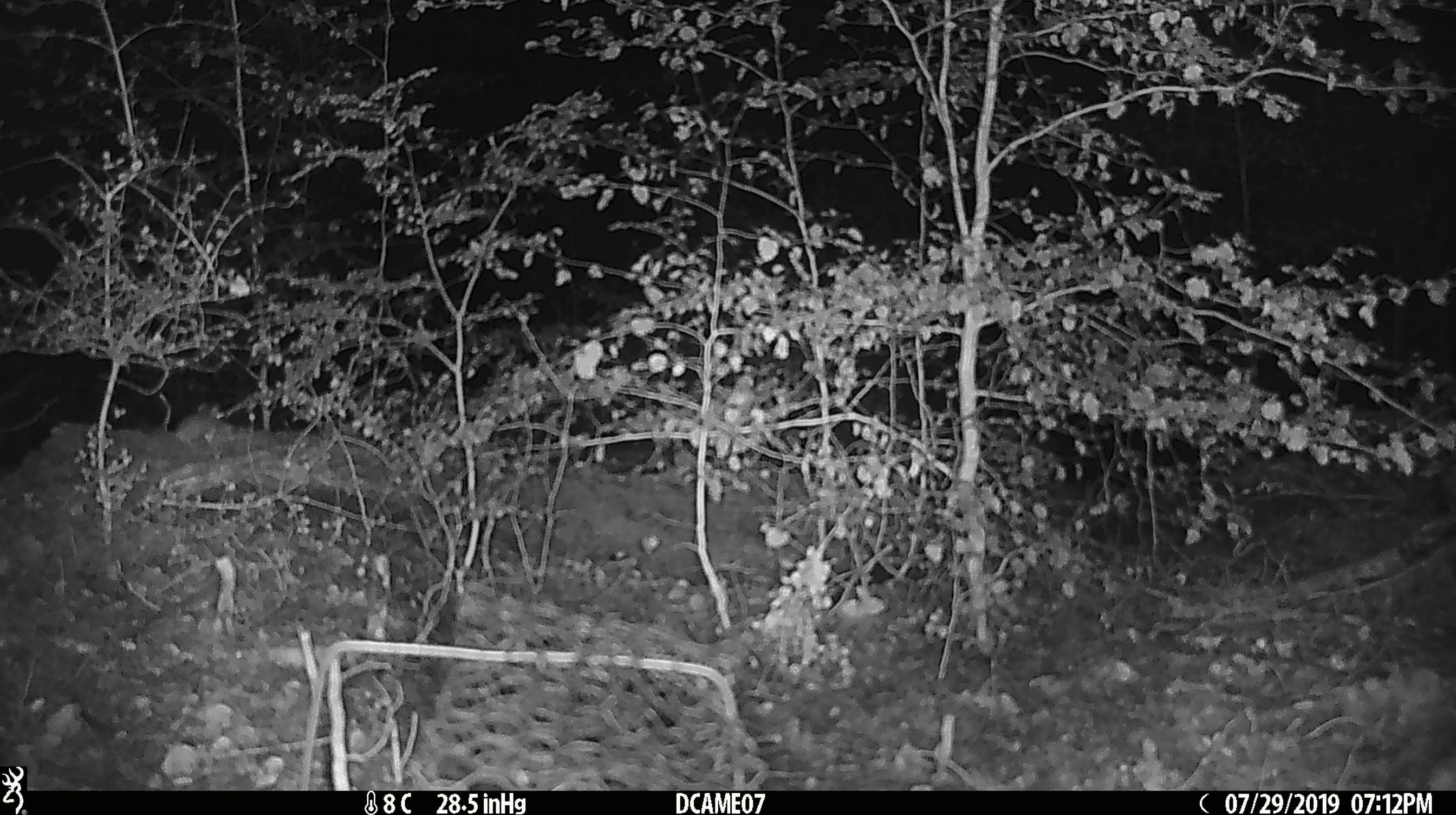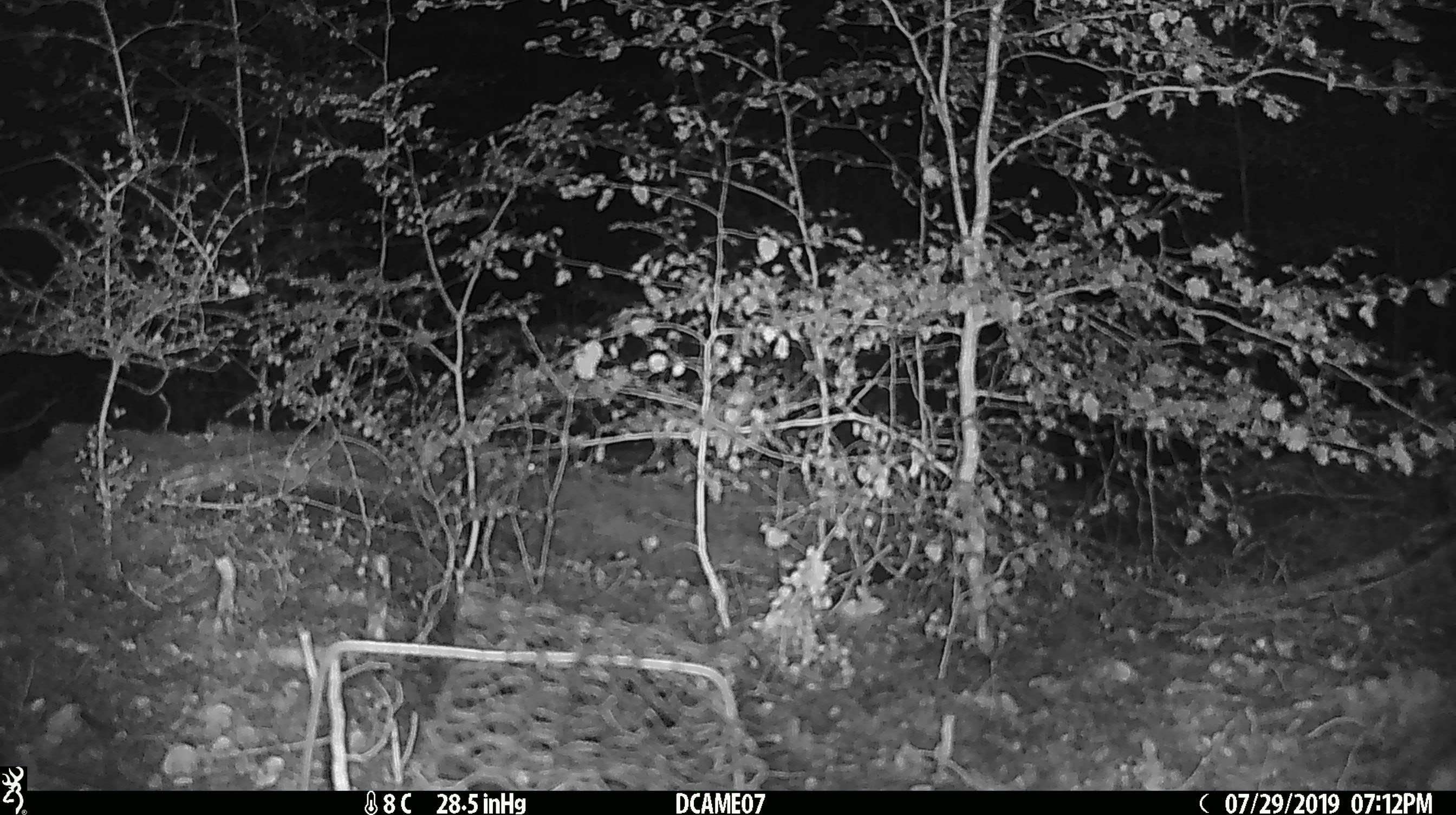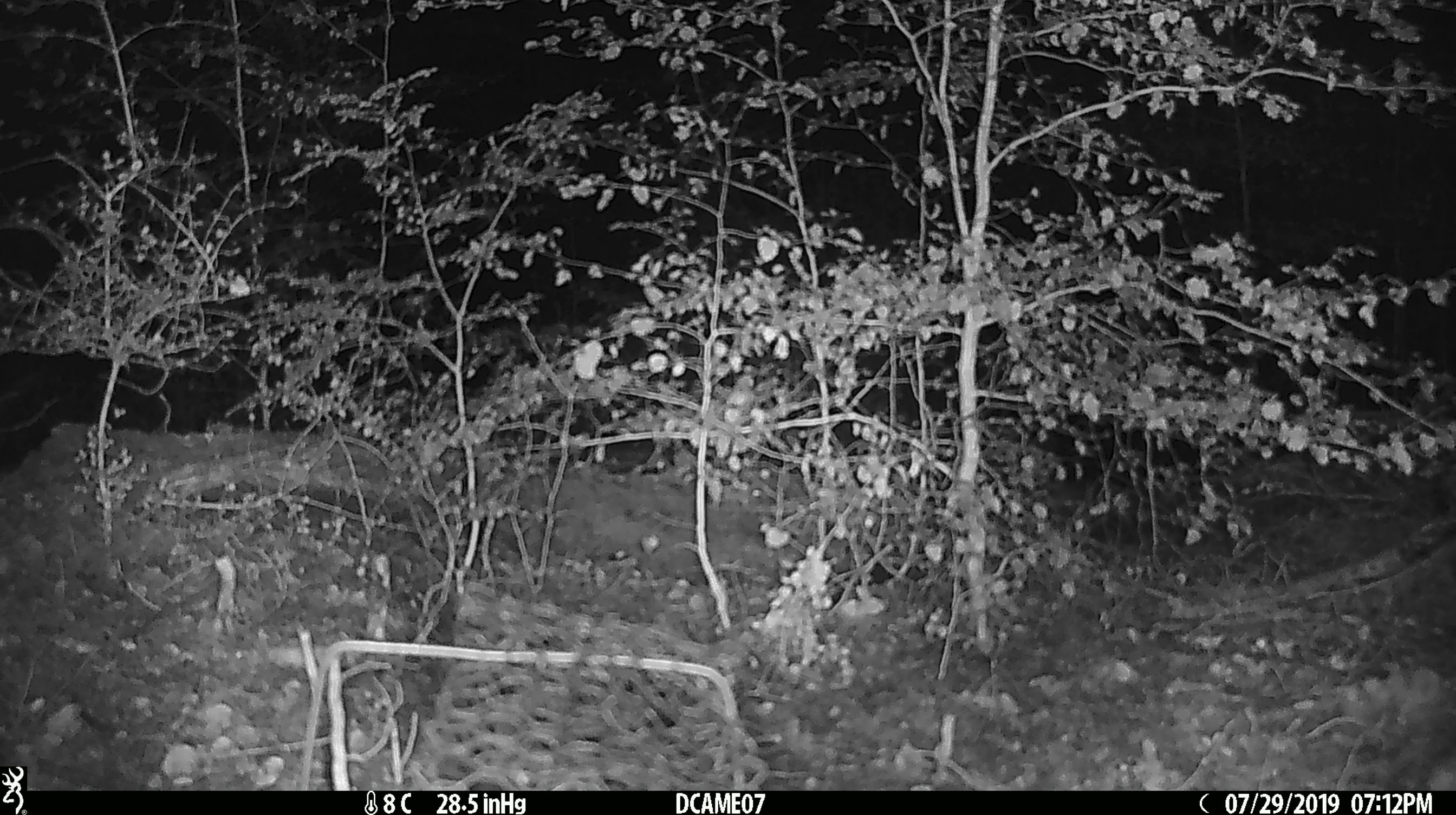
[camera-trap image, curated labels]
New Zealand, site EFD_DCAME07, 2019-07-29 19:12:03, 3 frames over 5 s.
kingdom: Animalia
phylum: Chordata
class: Mammalia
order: Rodentia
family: Muridae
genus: Mus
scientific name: Mus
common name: mouse